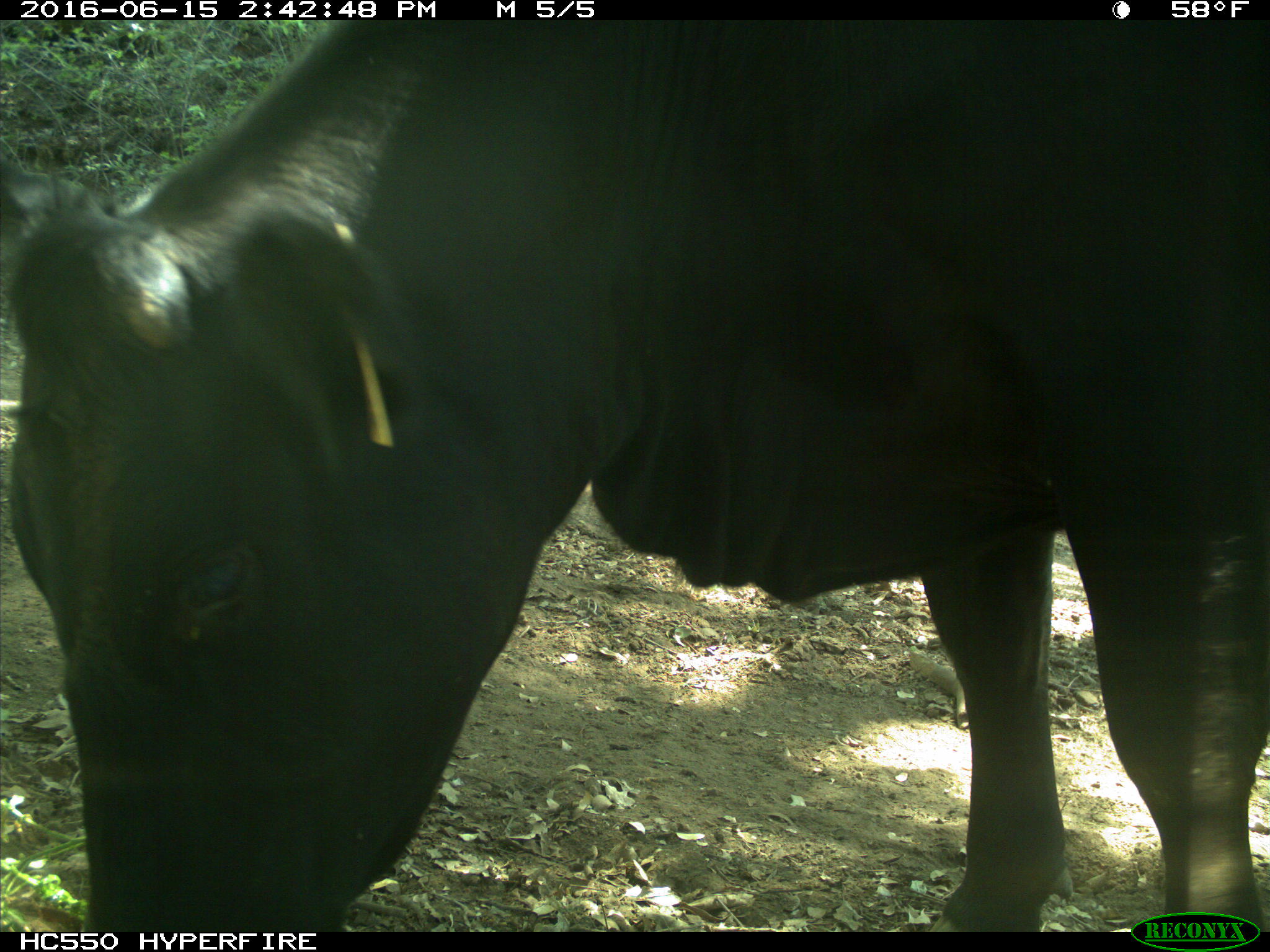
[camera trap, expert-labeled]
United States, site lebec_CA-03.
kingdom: Animalia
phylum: Chordata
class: Mammalia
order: Artiodactyla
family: Bovidae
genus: Bos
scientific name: Bos taurus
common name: domestic cow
Bos taurus (domestic cow).